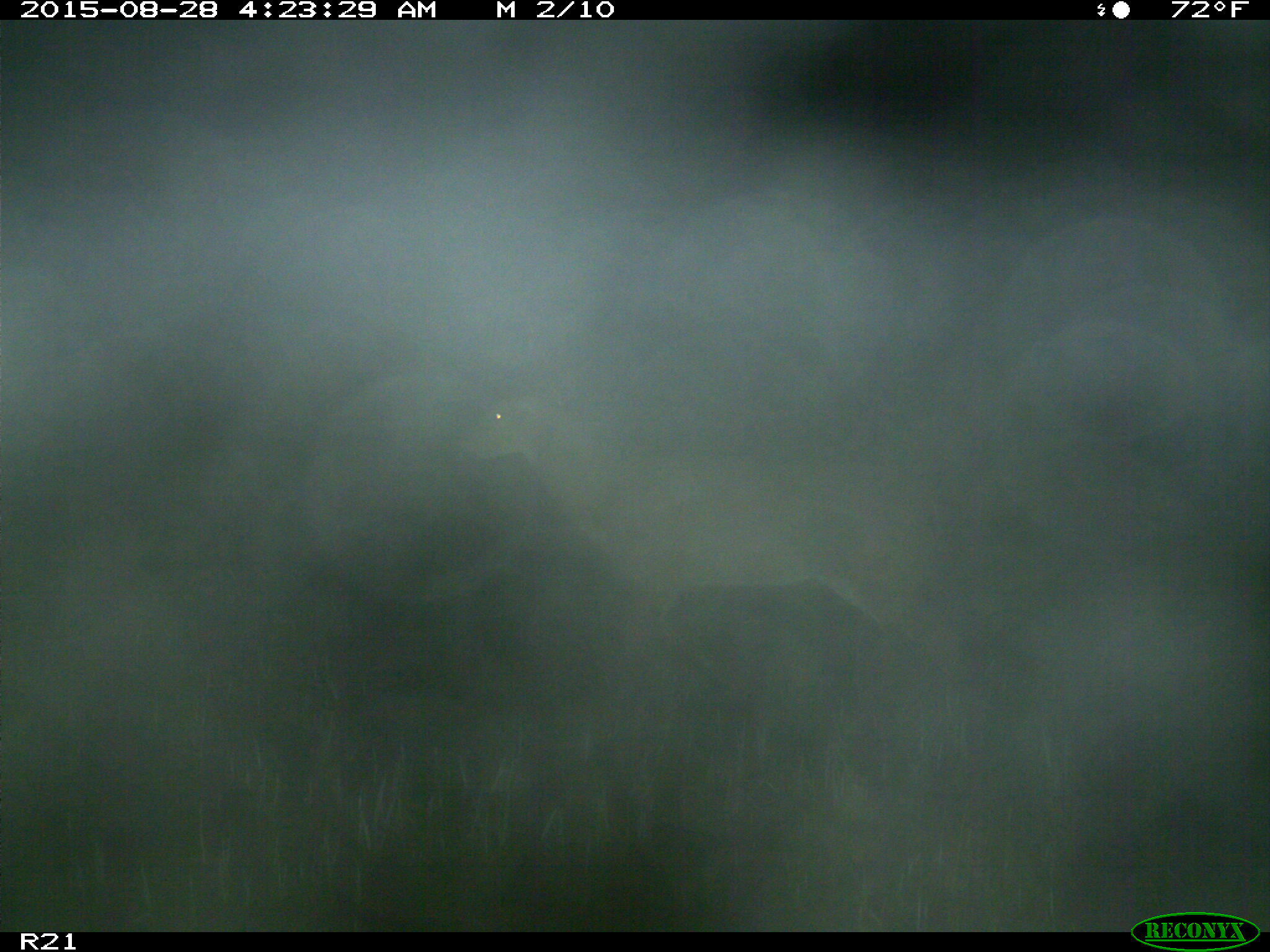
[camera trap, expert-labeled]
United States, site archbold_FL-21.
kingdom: Animalia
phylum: Chordata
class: Mammalia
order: Artiodactyla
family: Cervidae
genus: Odocoileus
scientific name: Odocoileus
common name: deer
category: unidentified deer